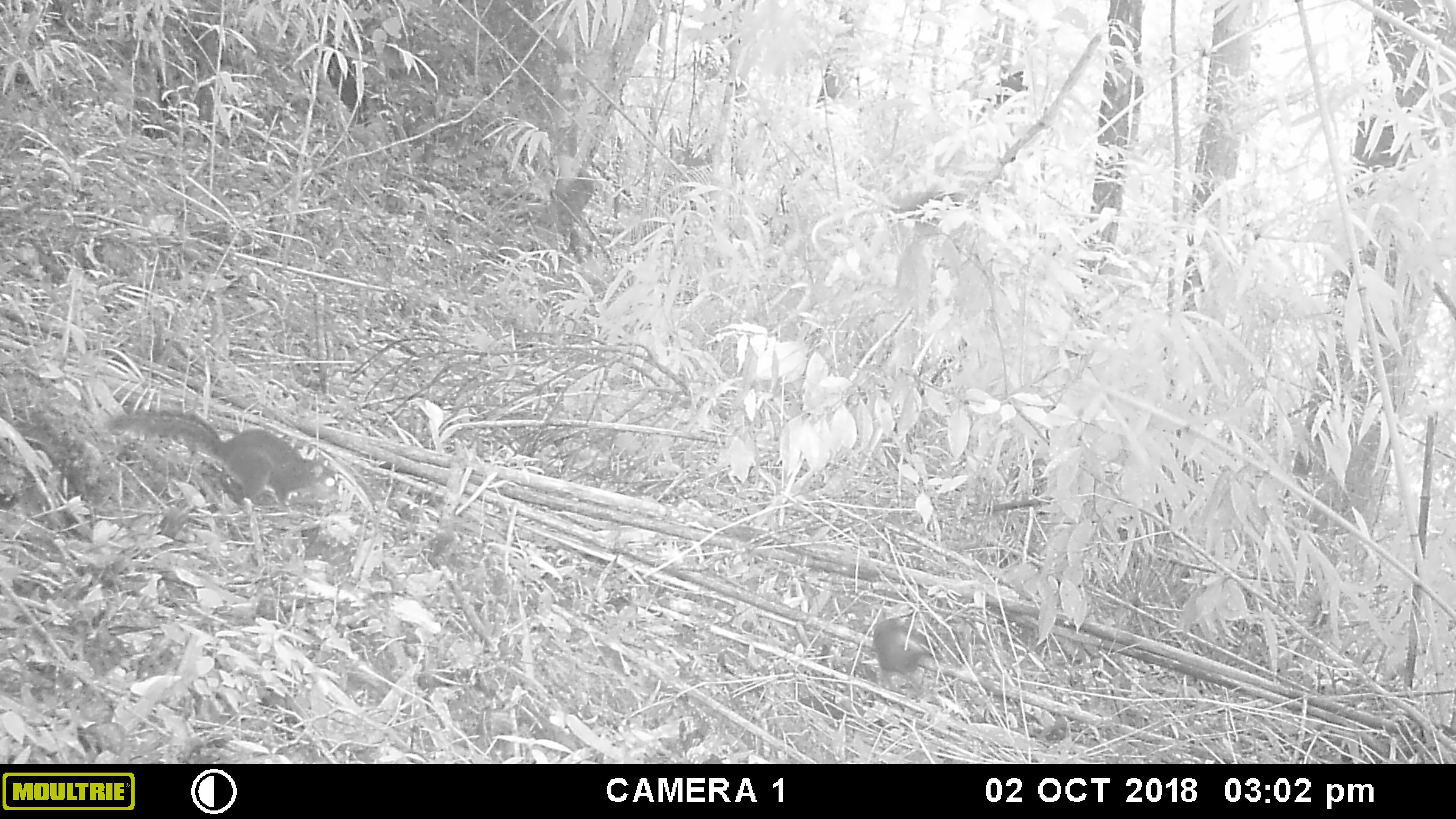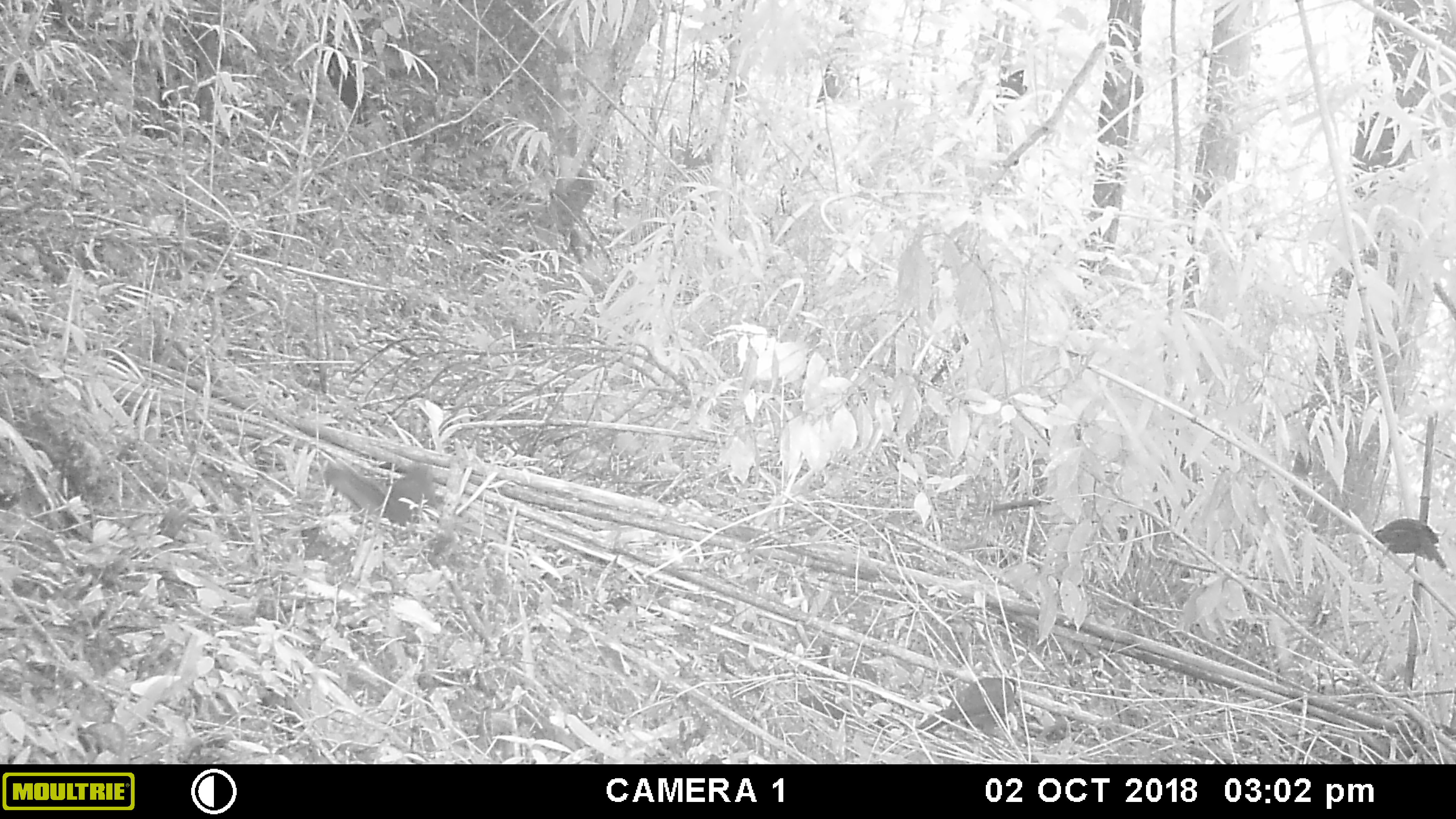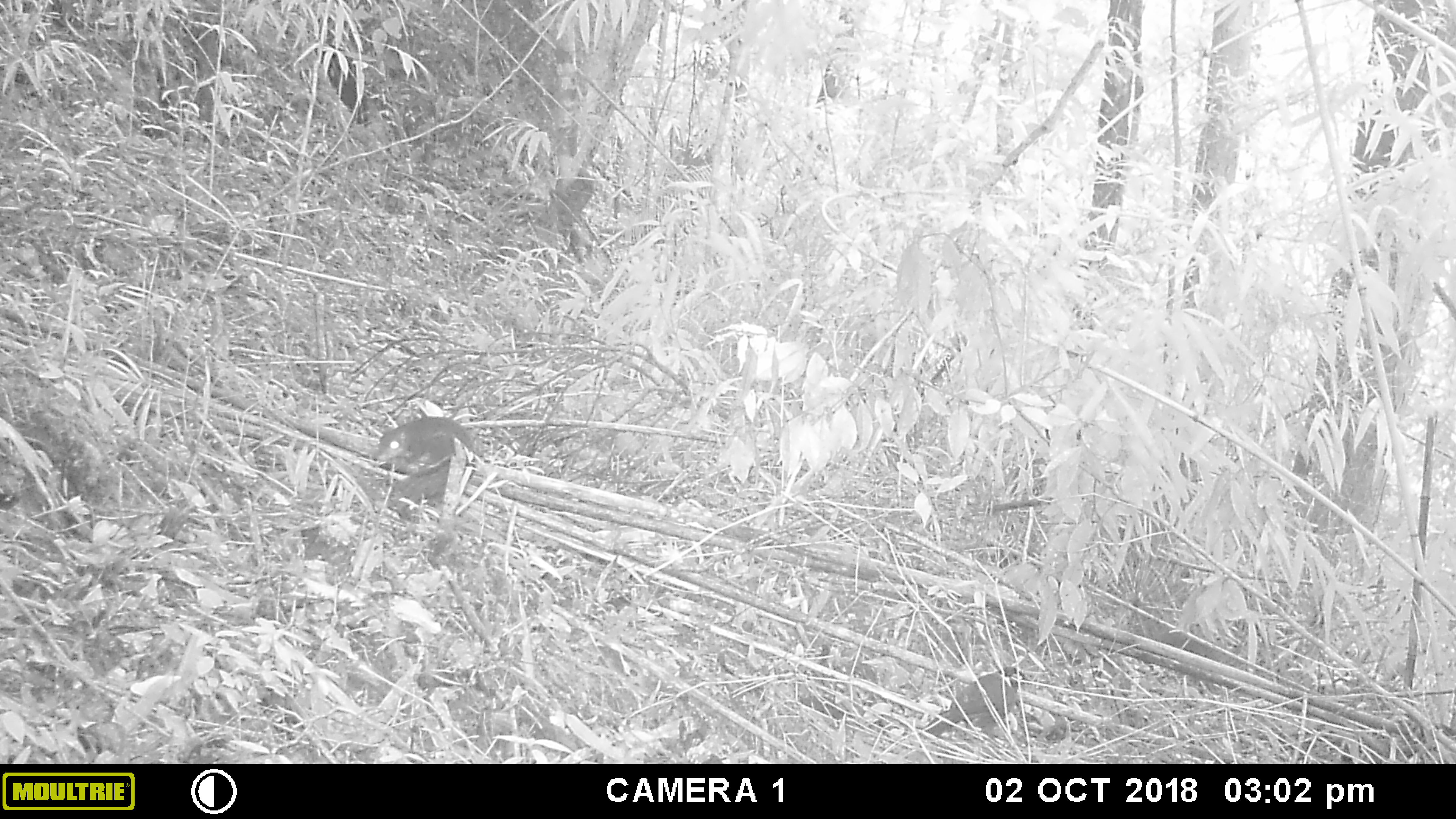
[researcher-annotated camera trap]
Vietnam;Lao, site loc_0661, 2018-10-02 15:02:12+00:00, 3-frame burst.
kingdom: Animalia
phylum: Chordata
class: Mammalia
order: Rodentia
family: Sciuridae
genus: Dremomys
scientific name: Dremomys rufigenis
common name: red-cheeked squirrel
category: red cheeked squirrel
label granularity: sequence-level